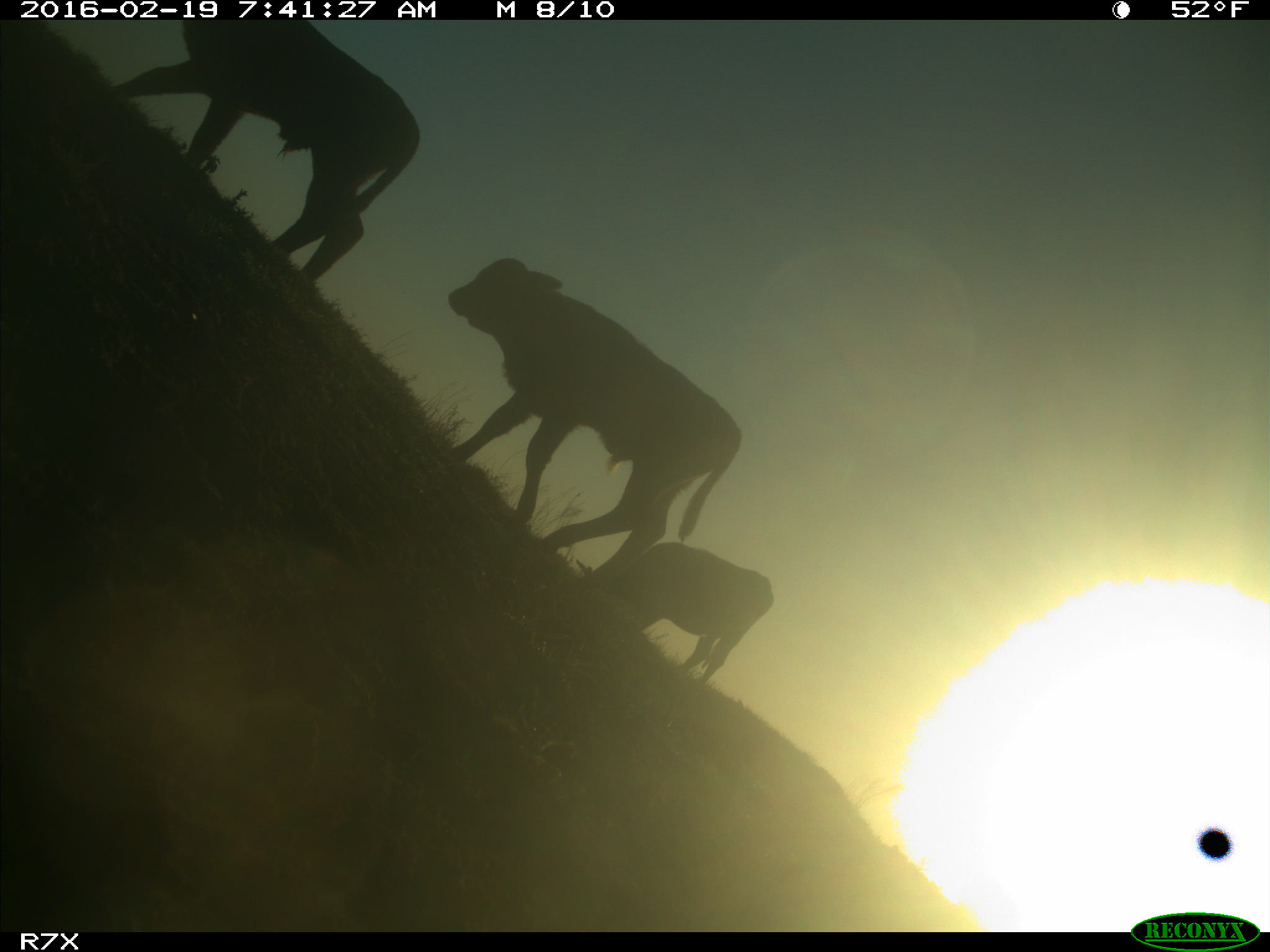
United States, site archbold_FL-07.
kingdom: Animalia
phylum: Chordata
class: Mammalia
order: Artiodactyla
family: Bovidae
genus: Bos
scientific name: Bos taurus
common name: domestic cow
Bos taurus (domestic cow).